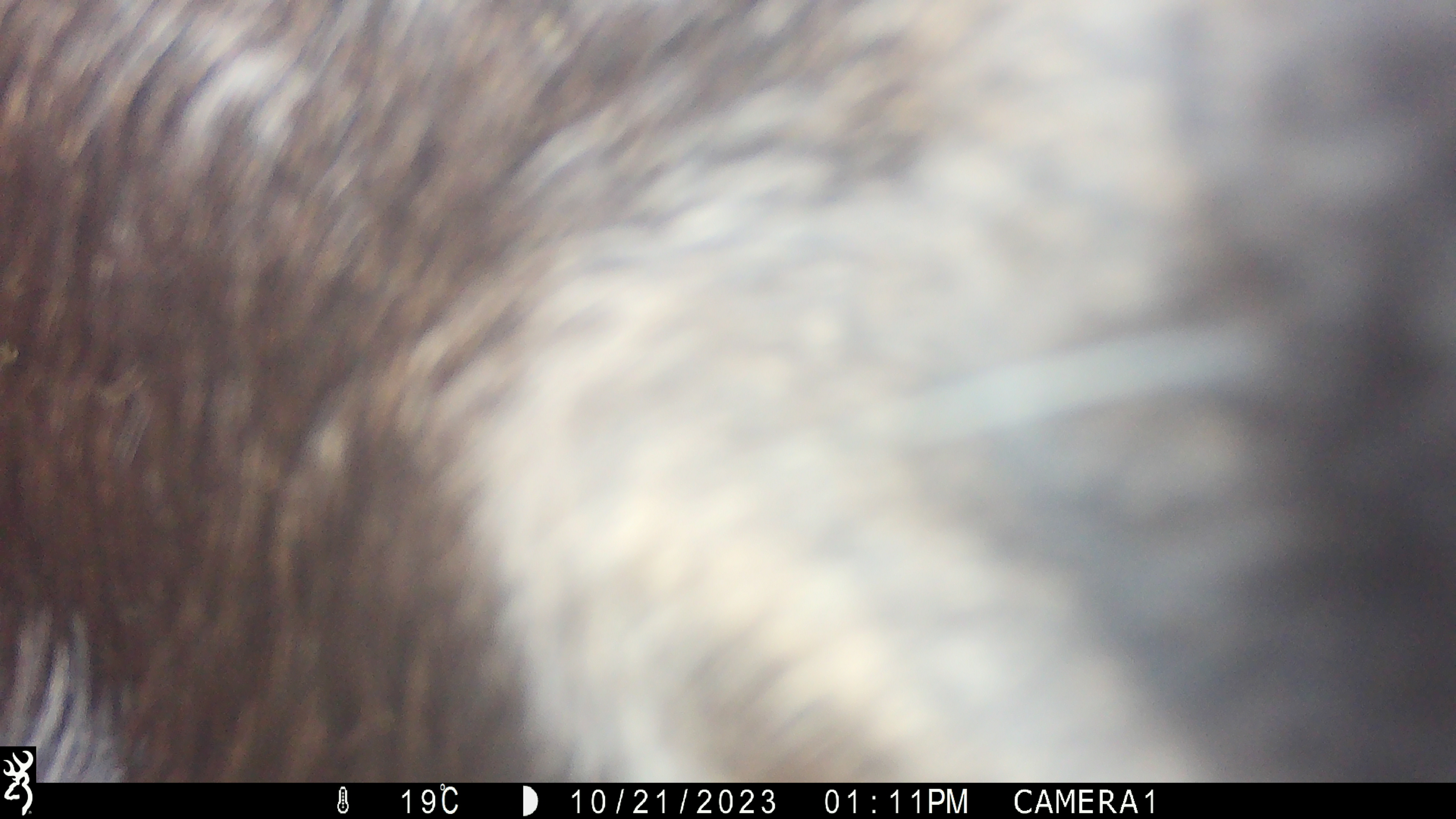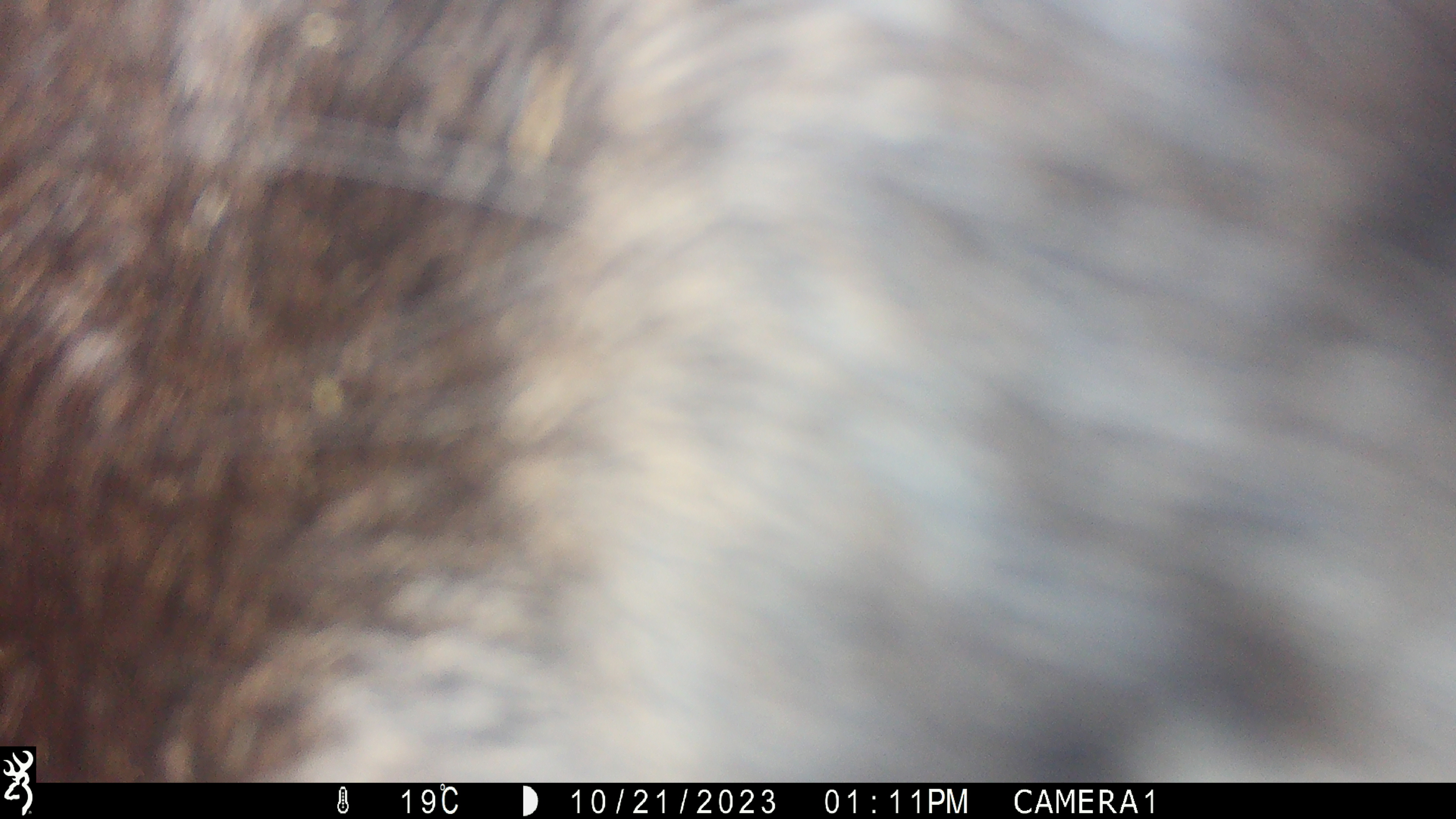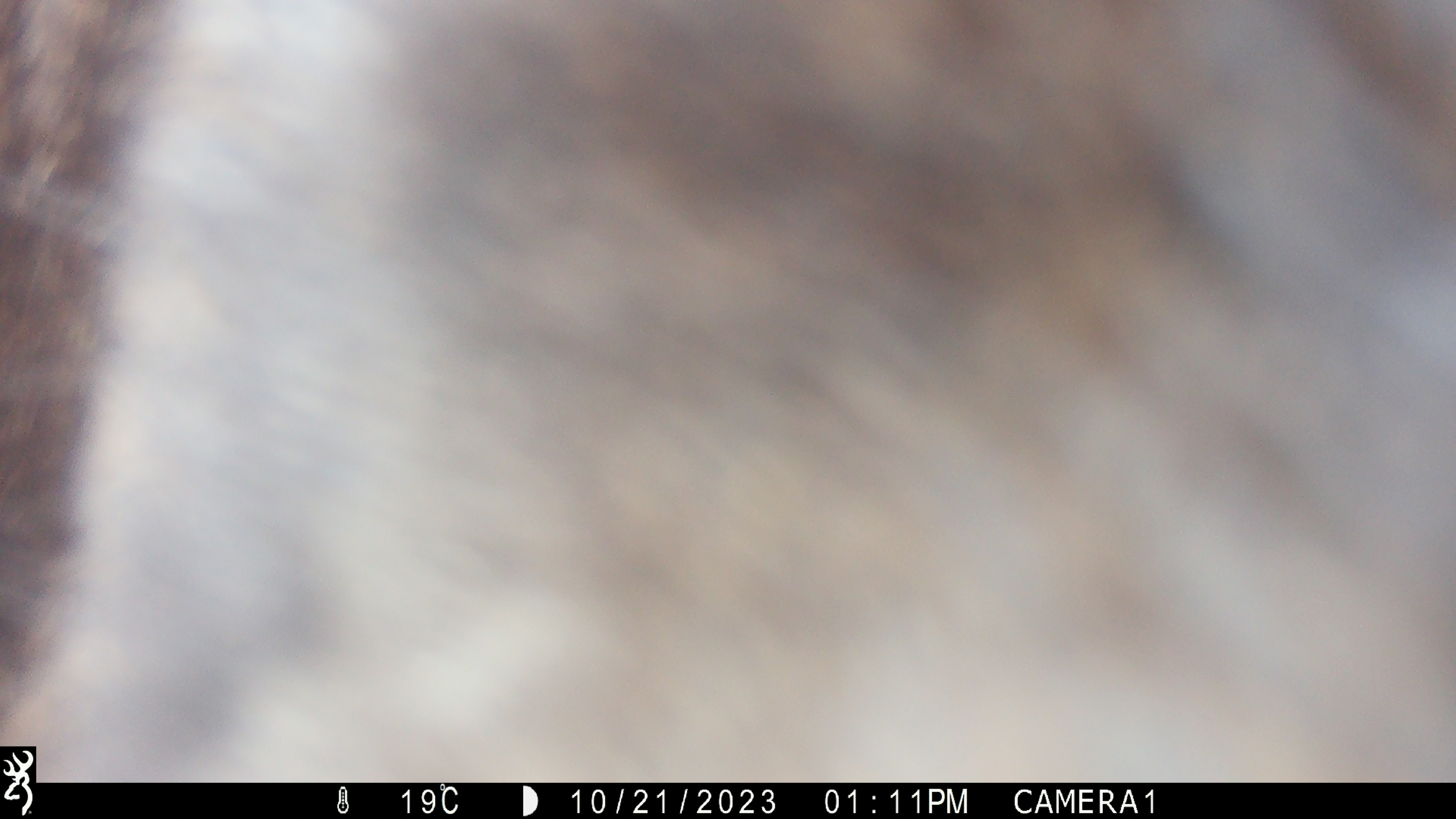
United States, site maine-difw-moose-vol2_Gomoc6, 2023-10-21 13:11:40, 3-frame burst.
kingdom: Animalia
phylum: Chordata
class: Mammalia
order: Artiodactyla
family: Cervidae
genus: Alces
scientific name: Alces alces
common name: moose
Moose (Alces alces).